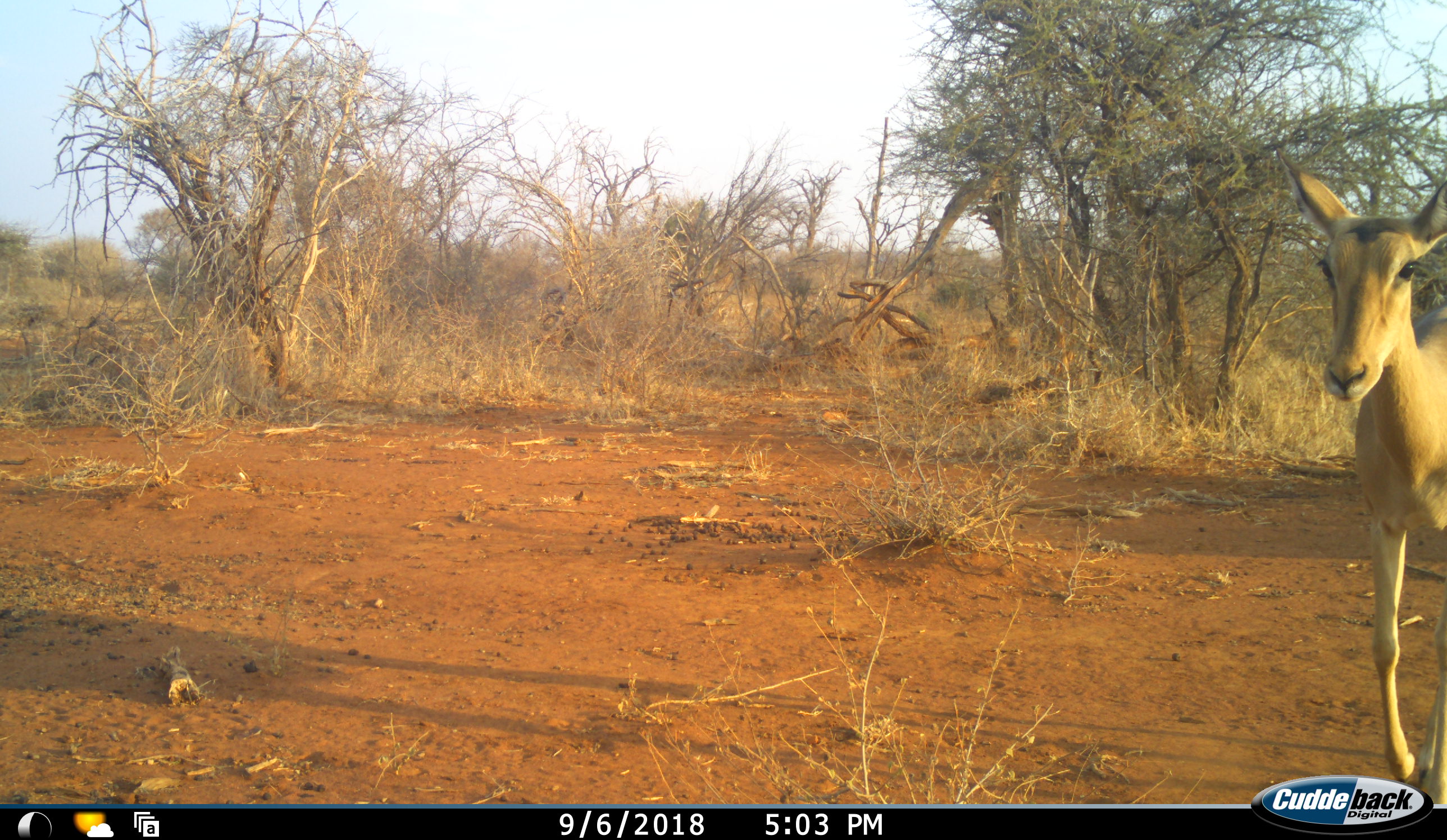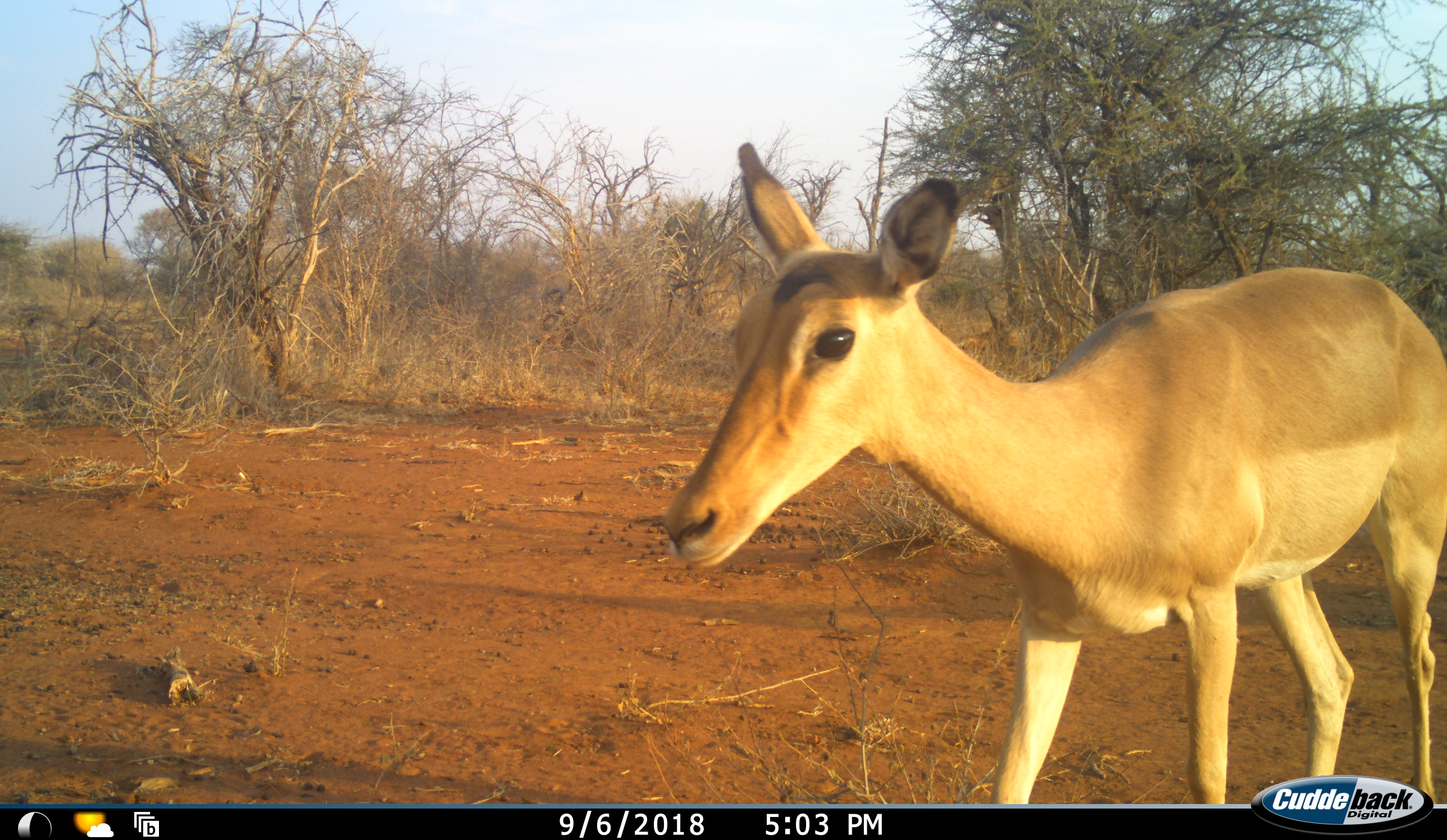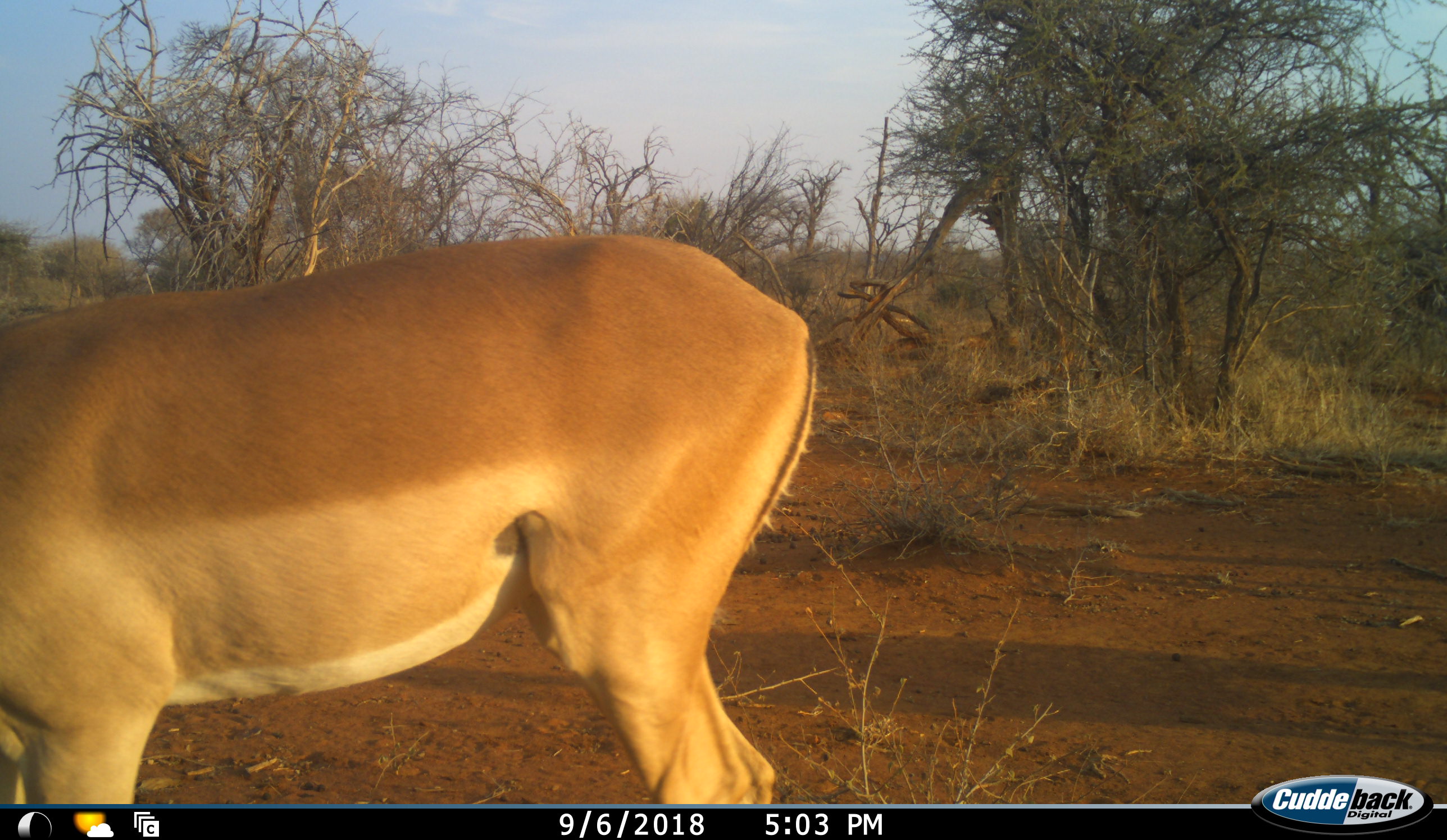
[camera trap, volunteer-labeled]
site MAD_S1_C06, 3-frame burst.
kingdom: Animalia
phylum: Chordata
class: Mammalia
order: Artiodactyla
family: Bovidae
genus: Aepyceros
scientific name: Aepyceros melampus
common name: impala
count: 1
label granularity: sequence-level